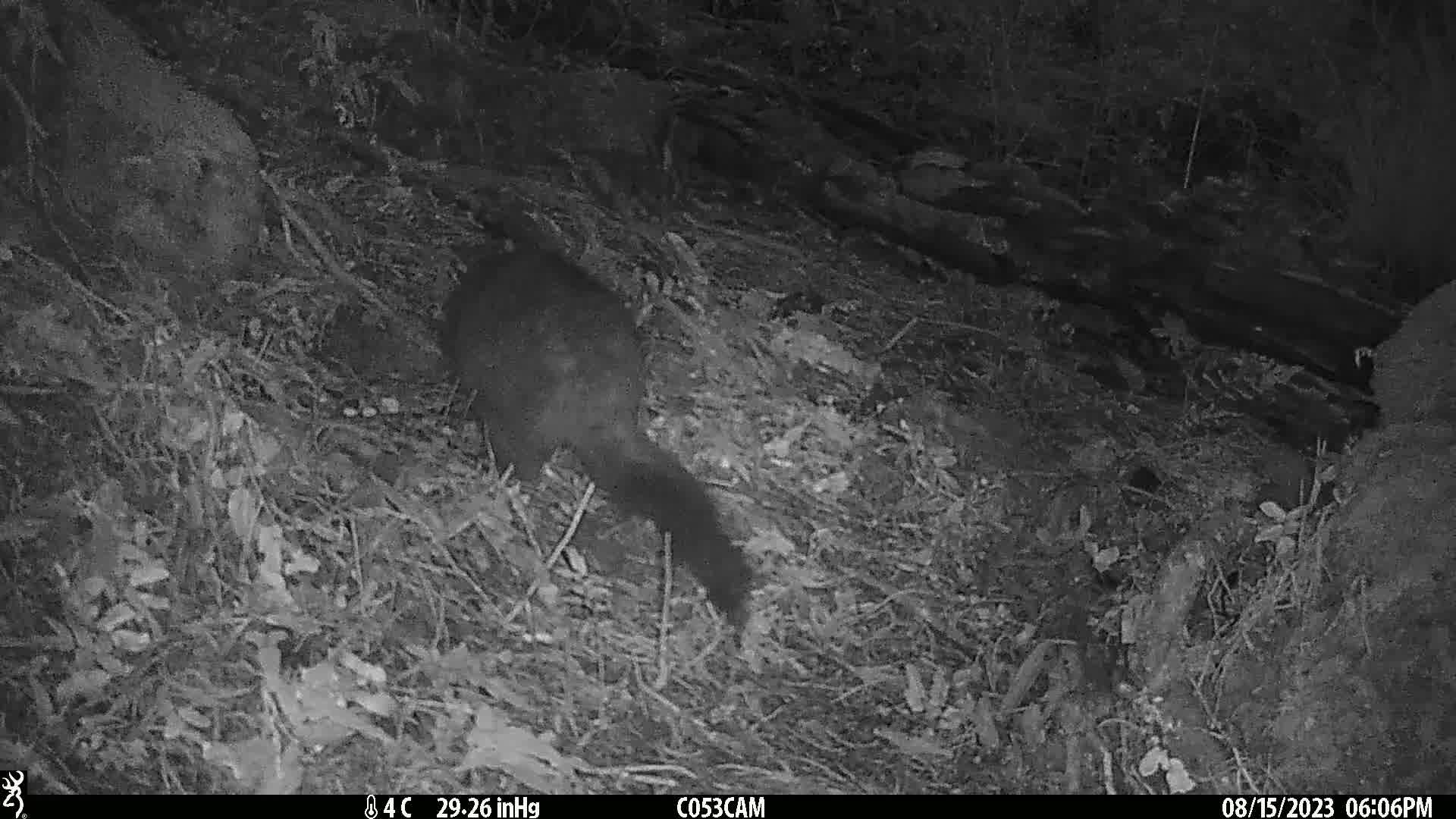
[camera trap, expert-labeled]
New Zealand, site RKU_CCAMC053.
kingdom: Animalia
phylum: Chordata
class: Mammalia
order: Diprotodontia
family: Phalangeridae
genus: Trichosurus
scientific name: Trichosurus vulpecula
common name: common brushtail possum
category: possum